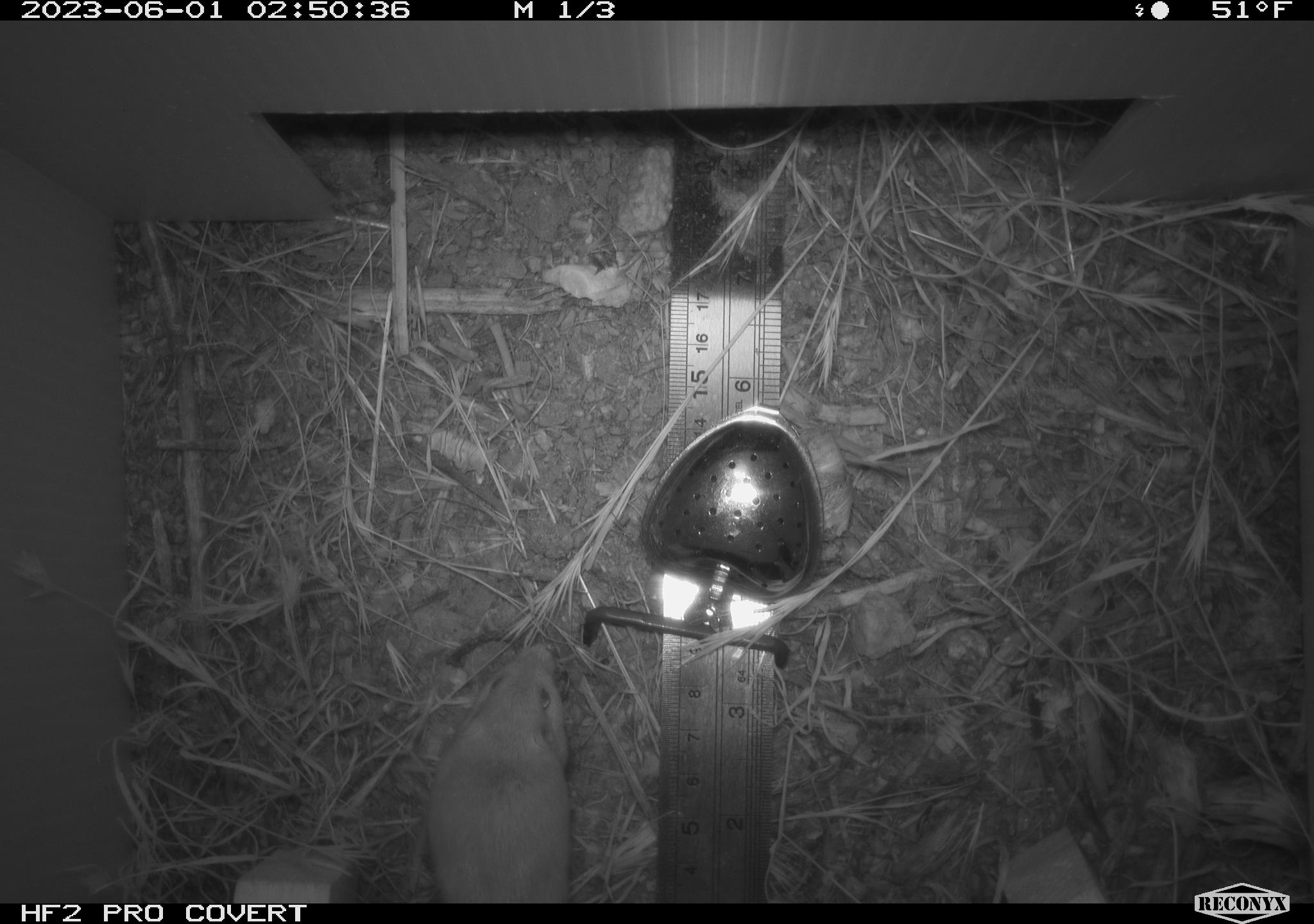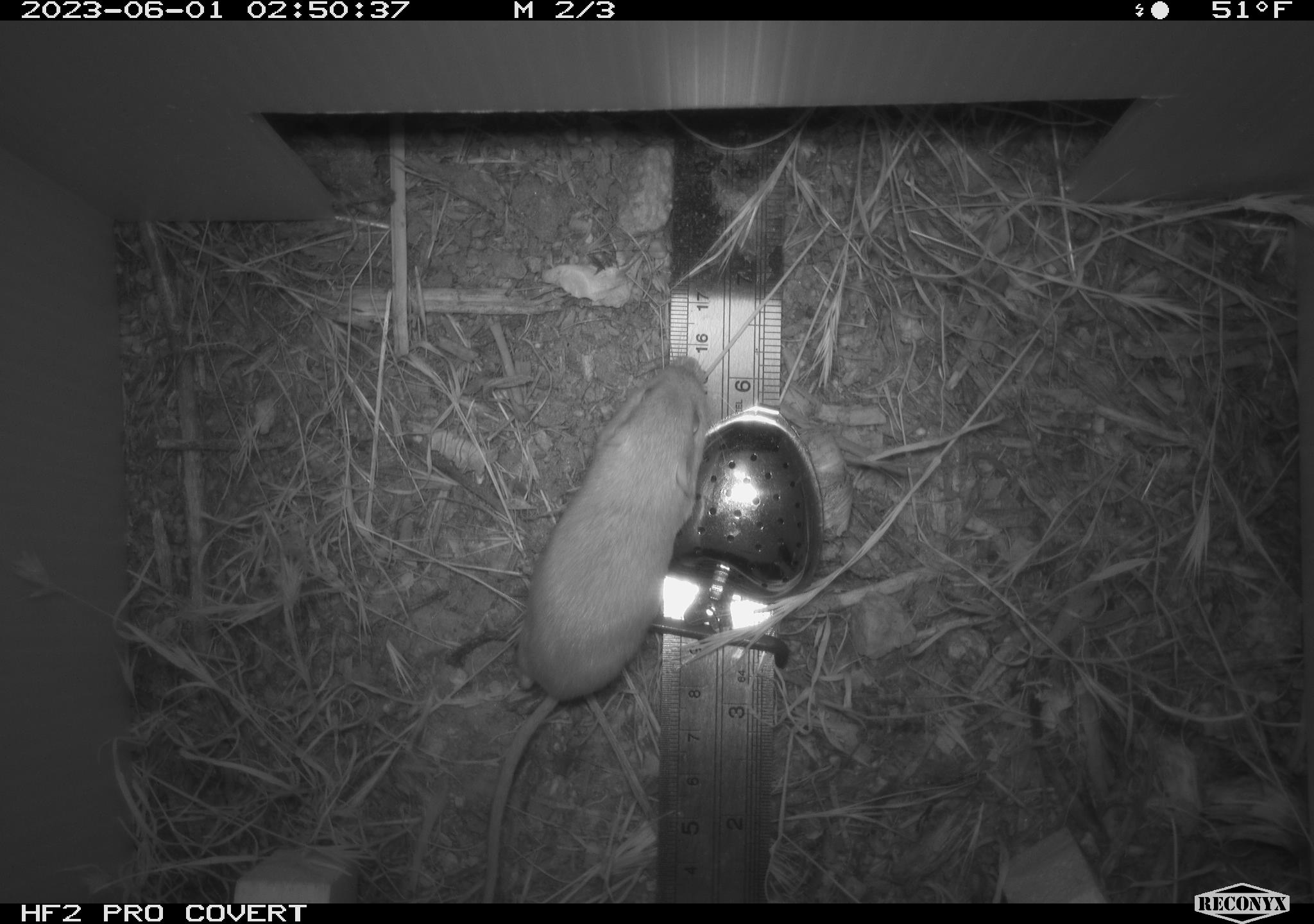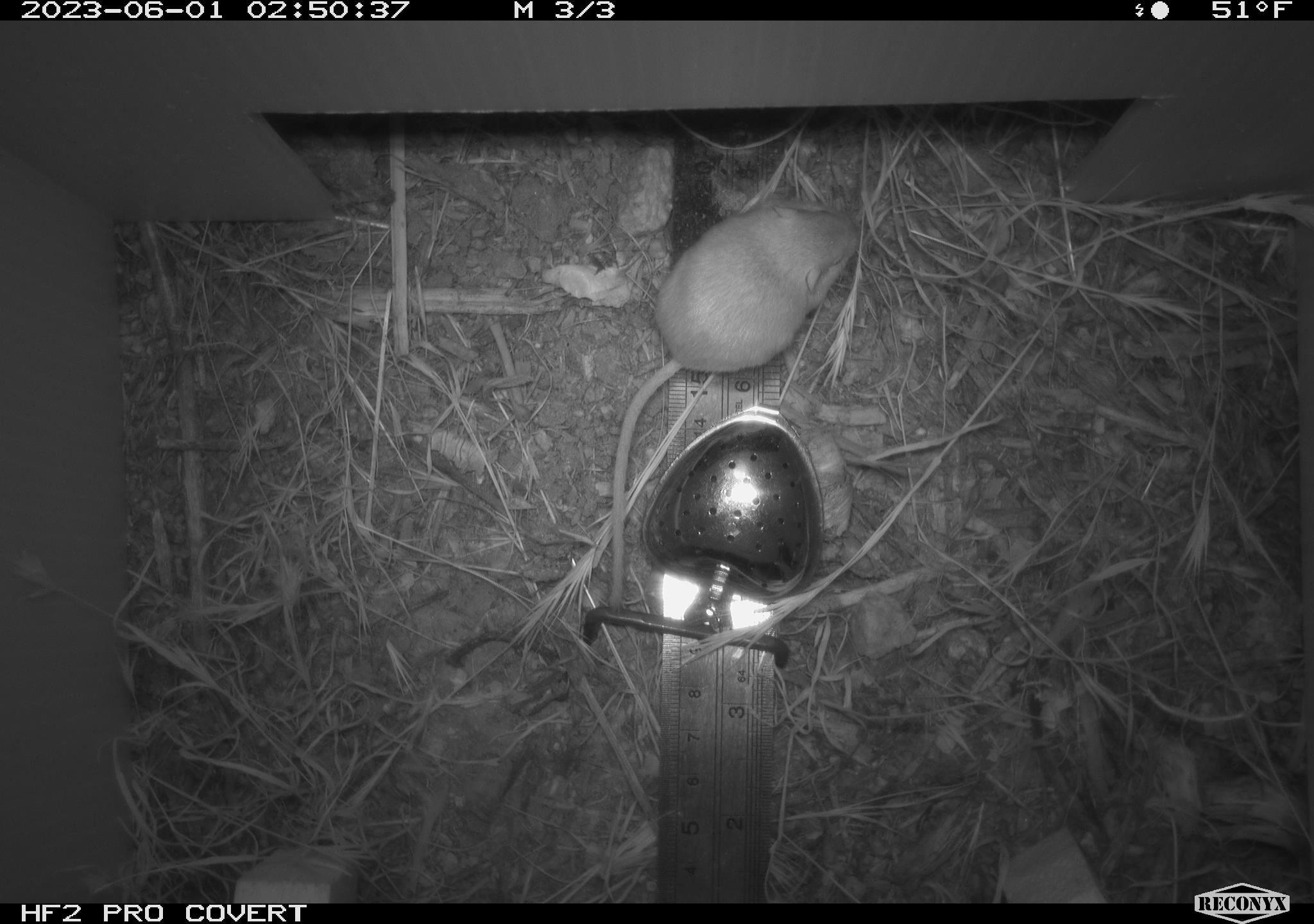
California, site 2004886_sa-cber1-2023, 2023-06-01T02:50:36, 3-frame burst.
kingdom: Animalia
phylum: Chordata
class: Mammalia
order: Rodentia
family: Heteromyidae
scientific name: Heteromyidae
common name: kangaroo rats and pocket mice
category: heteromyidae family